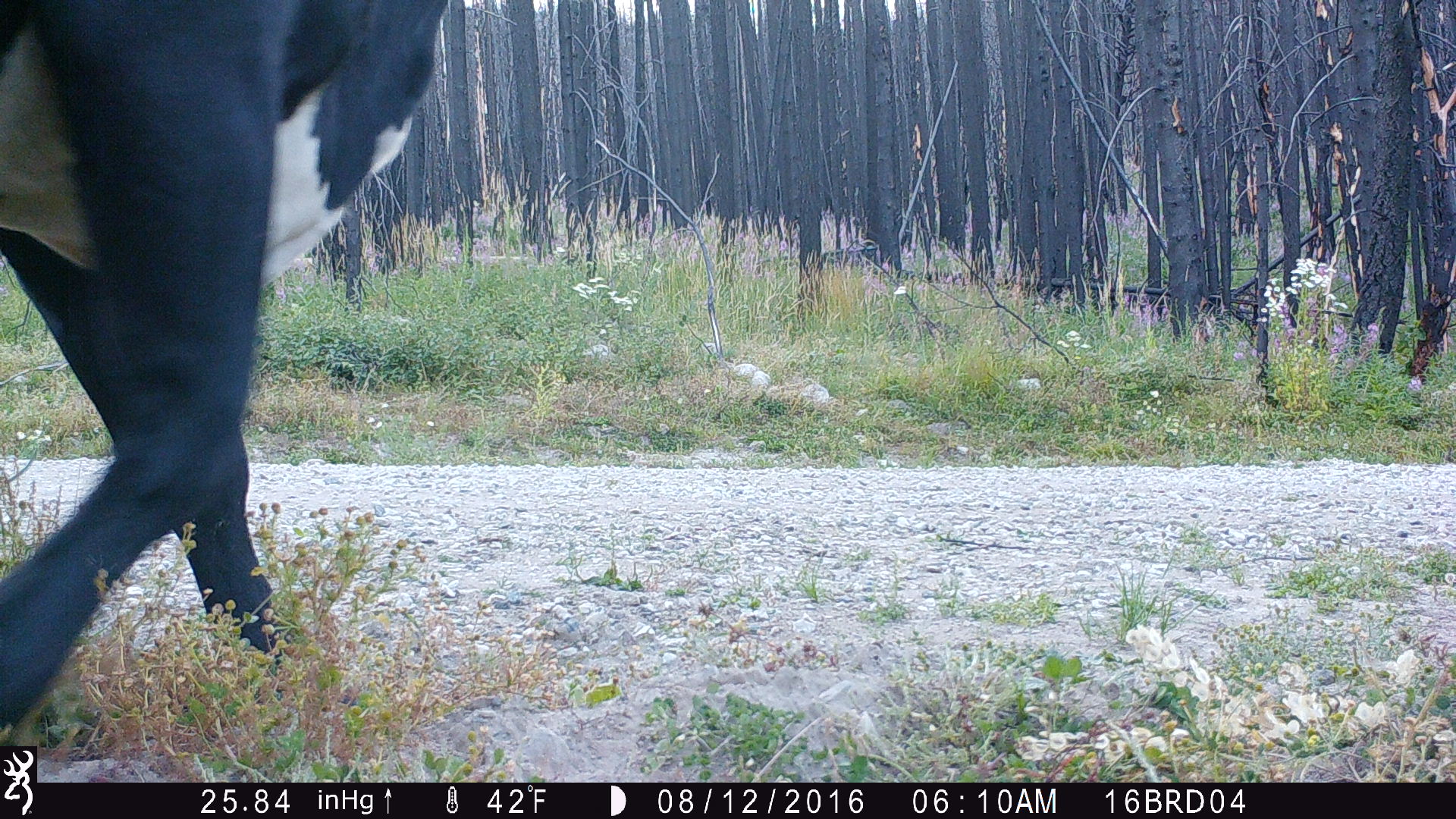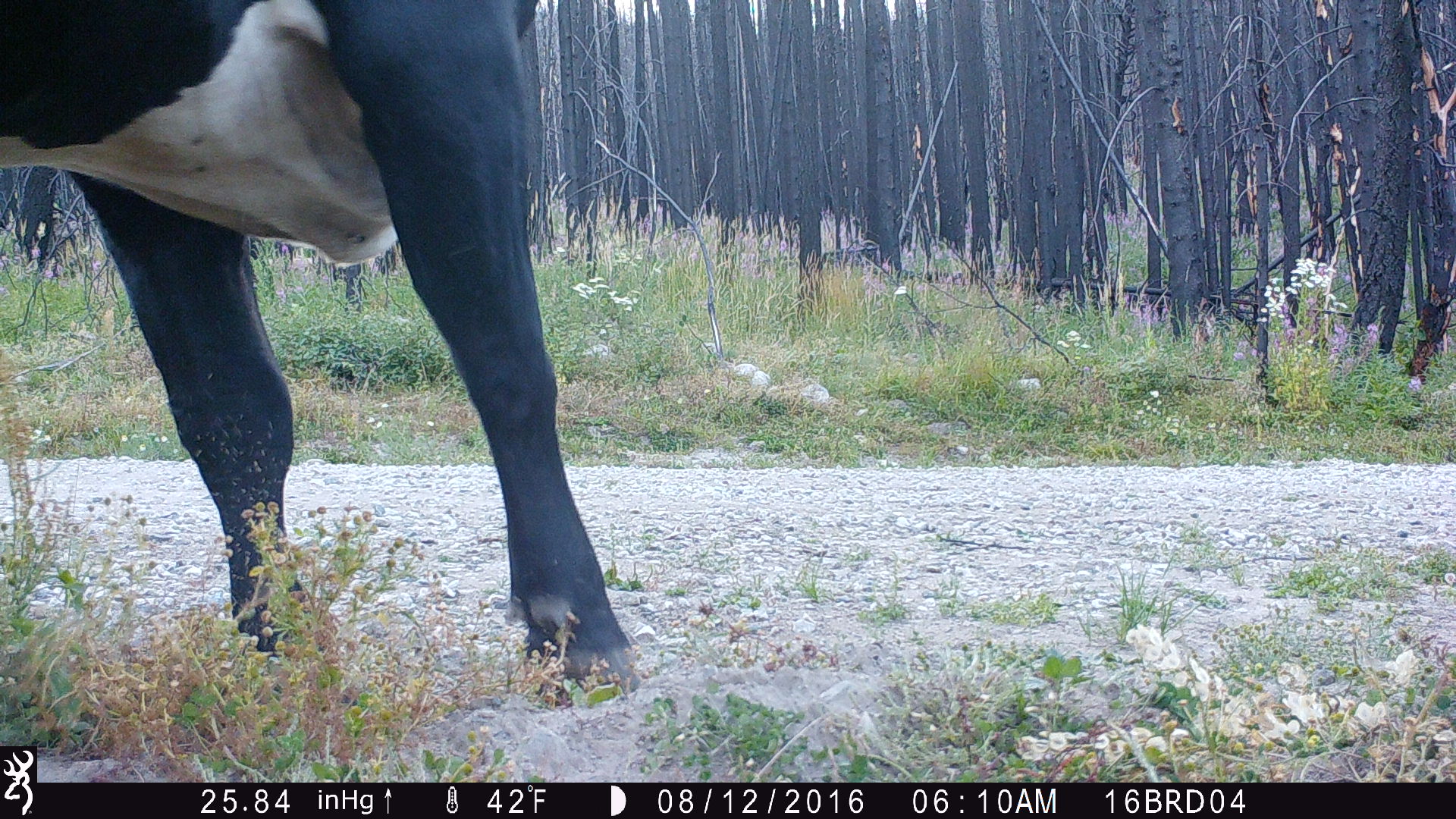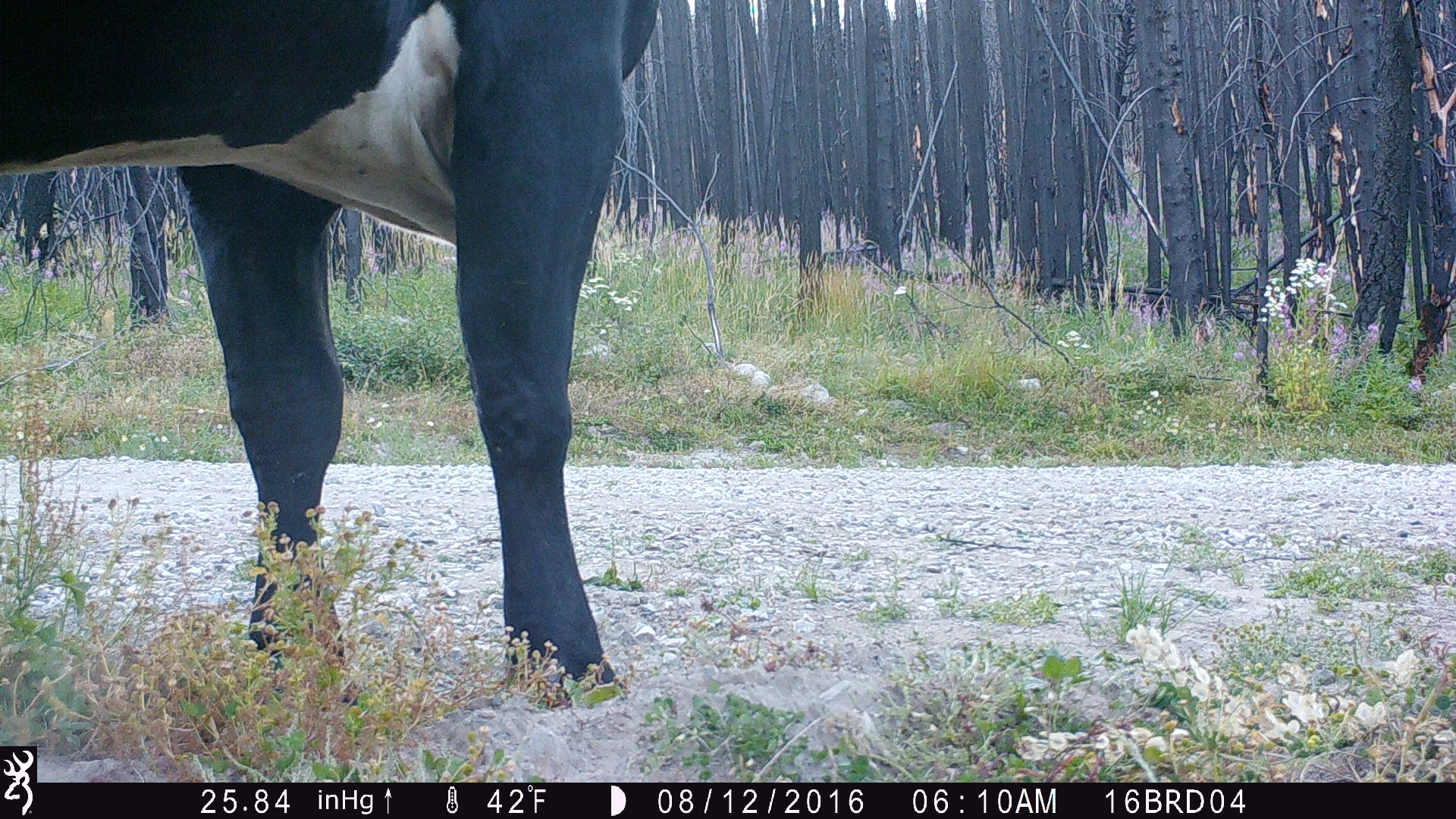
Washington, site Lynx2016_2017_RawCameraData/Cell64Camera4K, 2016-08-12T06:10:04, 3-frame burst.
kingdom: Animalia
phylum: Chordata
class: Mammalia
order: Artiodactyla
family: Bovidae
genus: Bos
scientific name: Bos taurus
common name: domestic cattle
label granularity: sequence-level